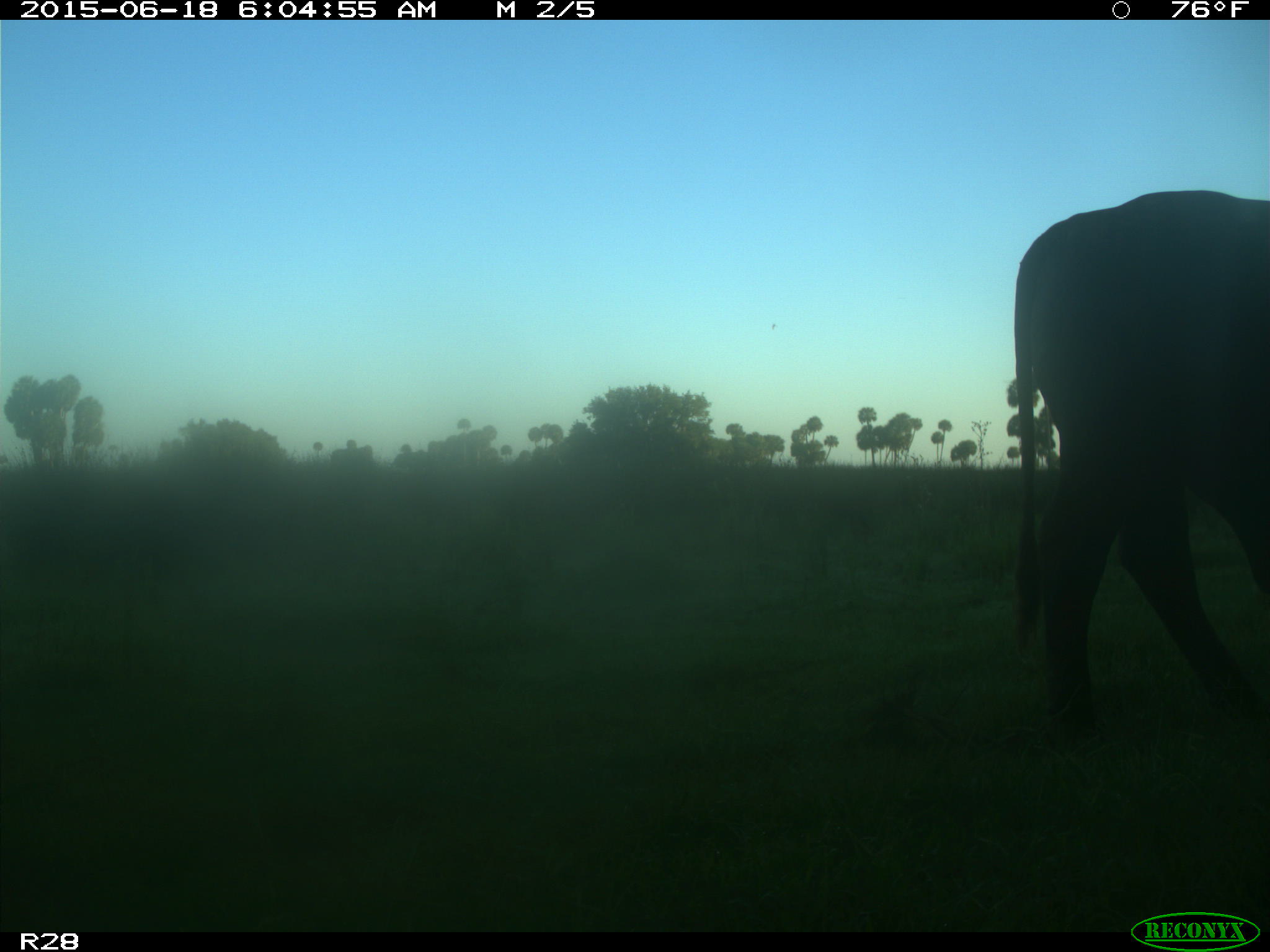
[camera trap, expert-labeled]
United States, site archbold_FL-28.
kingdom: Animalia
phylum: Chordata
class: Mammalia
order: Artiodactyla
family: Bovidae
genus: Bos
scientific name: Bos taurus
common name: domestic cow